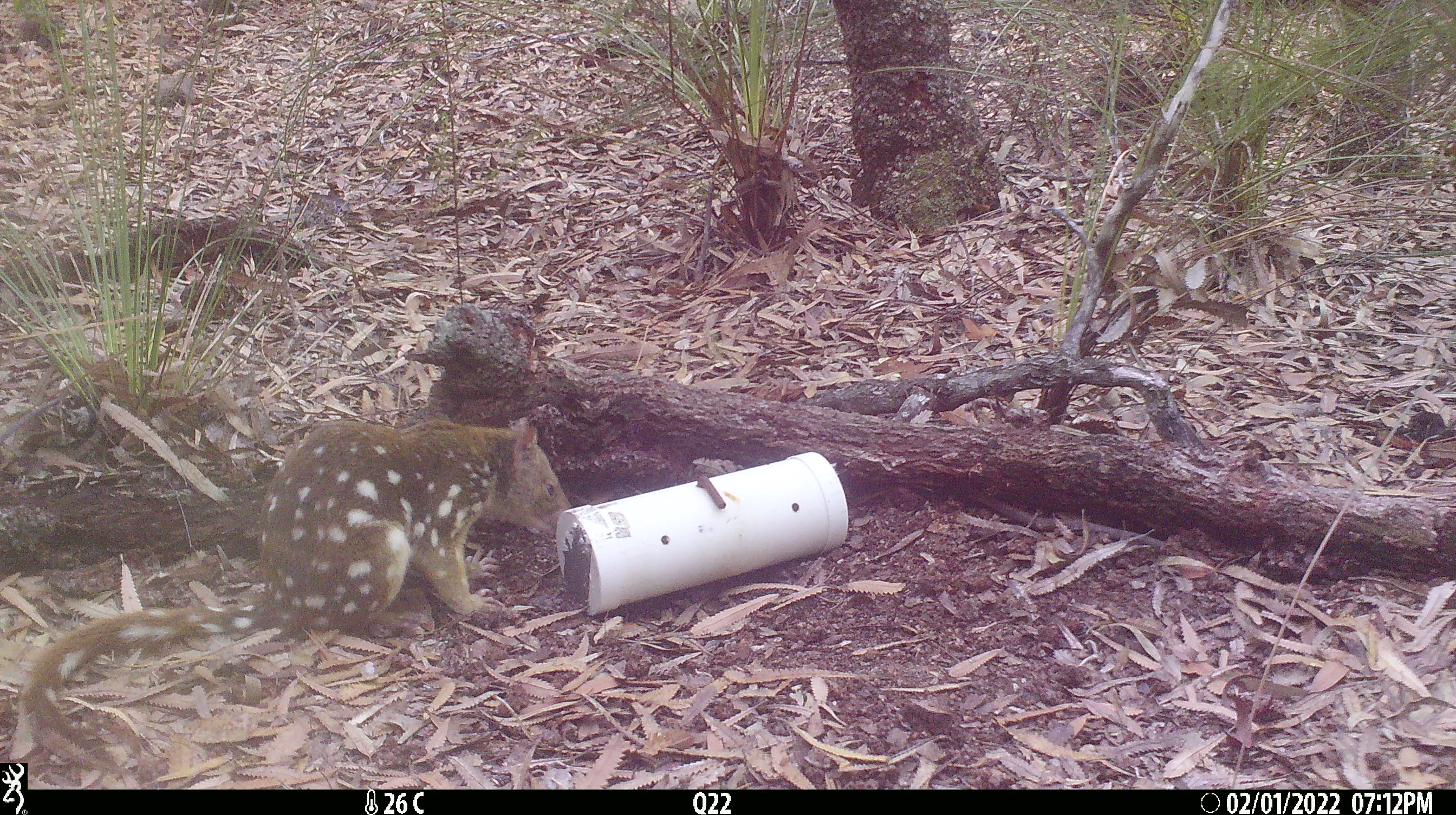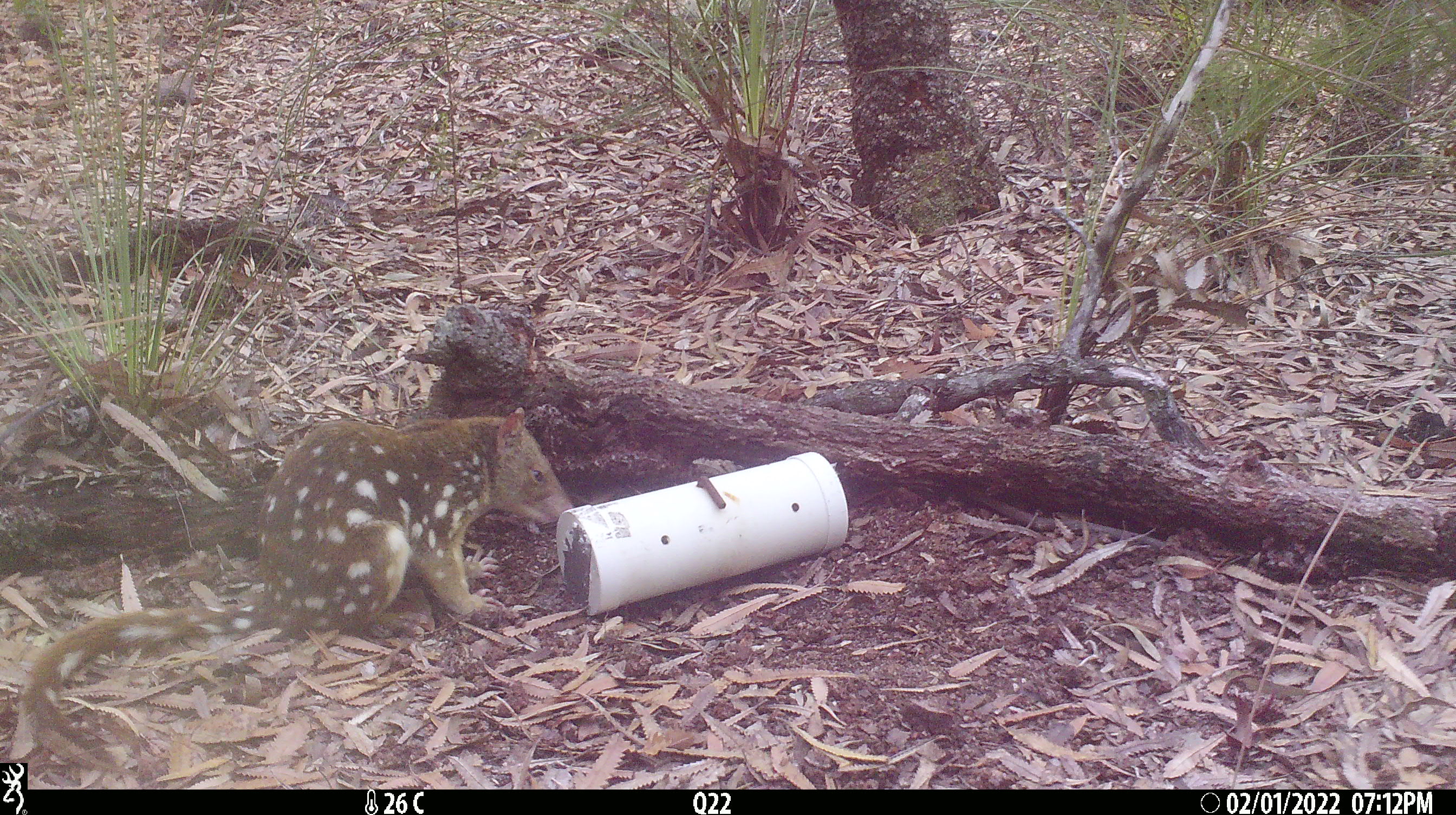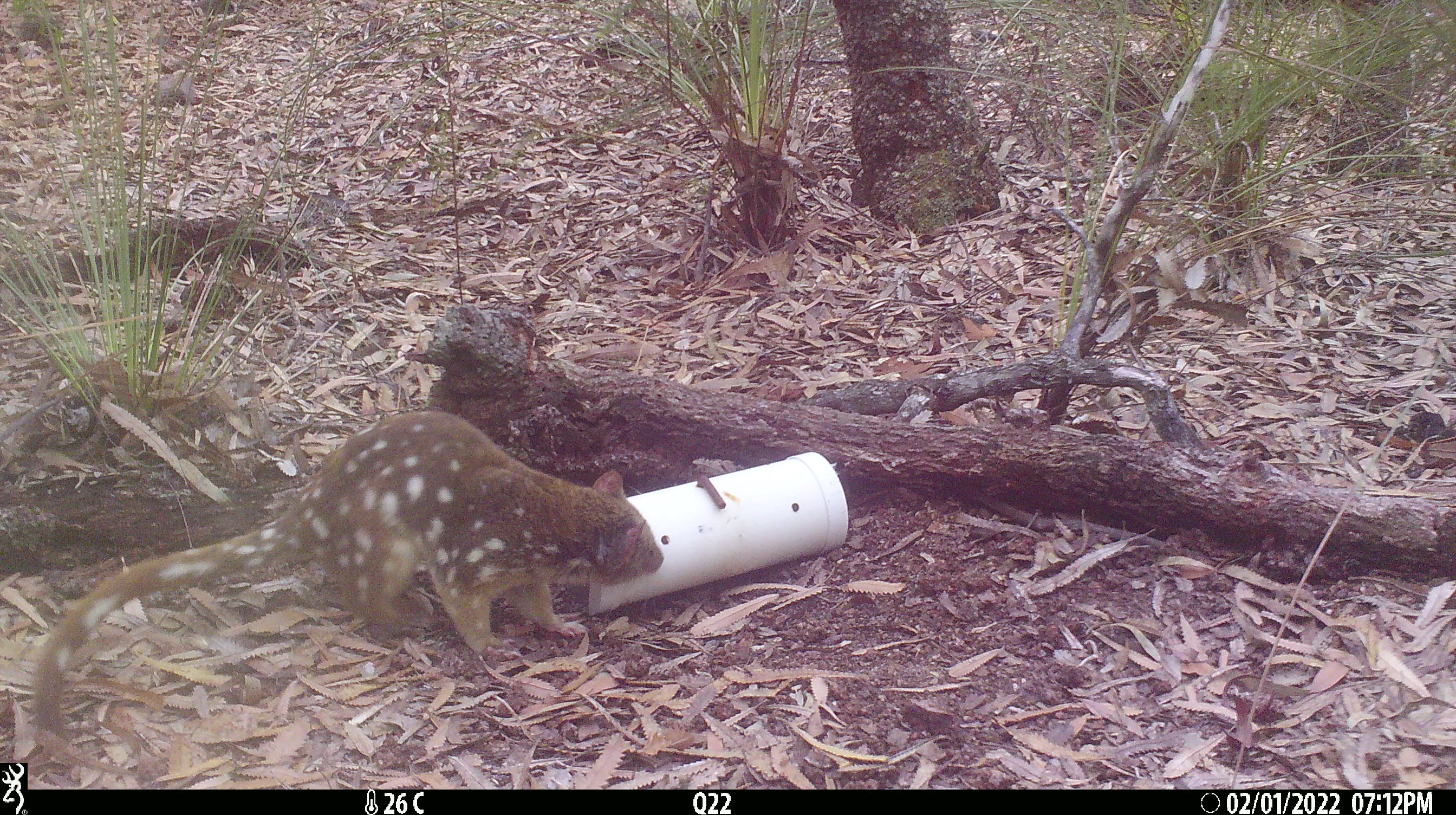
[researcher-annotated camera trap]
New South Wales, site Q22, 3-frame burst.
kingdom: Animalia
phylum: Chordata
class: Mammalia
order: Dasyuromorphia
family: Dasyuridae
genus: Dasyurus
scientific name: Dasyurus maculatus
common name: spotted-tailed quoll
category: quoll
Quoll (spotted-tailed quoll) (Dasyurus maculatus).